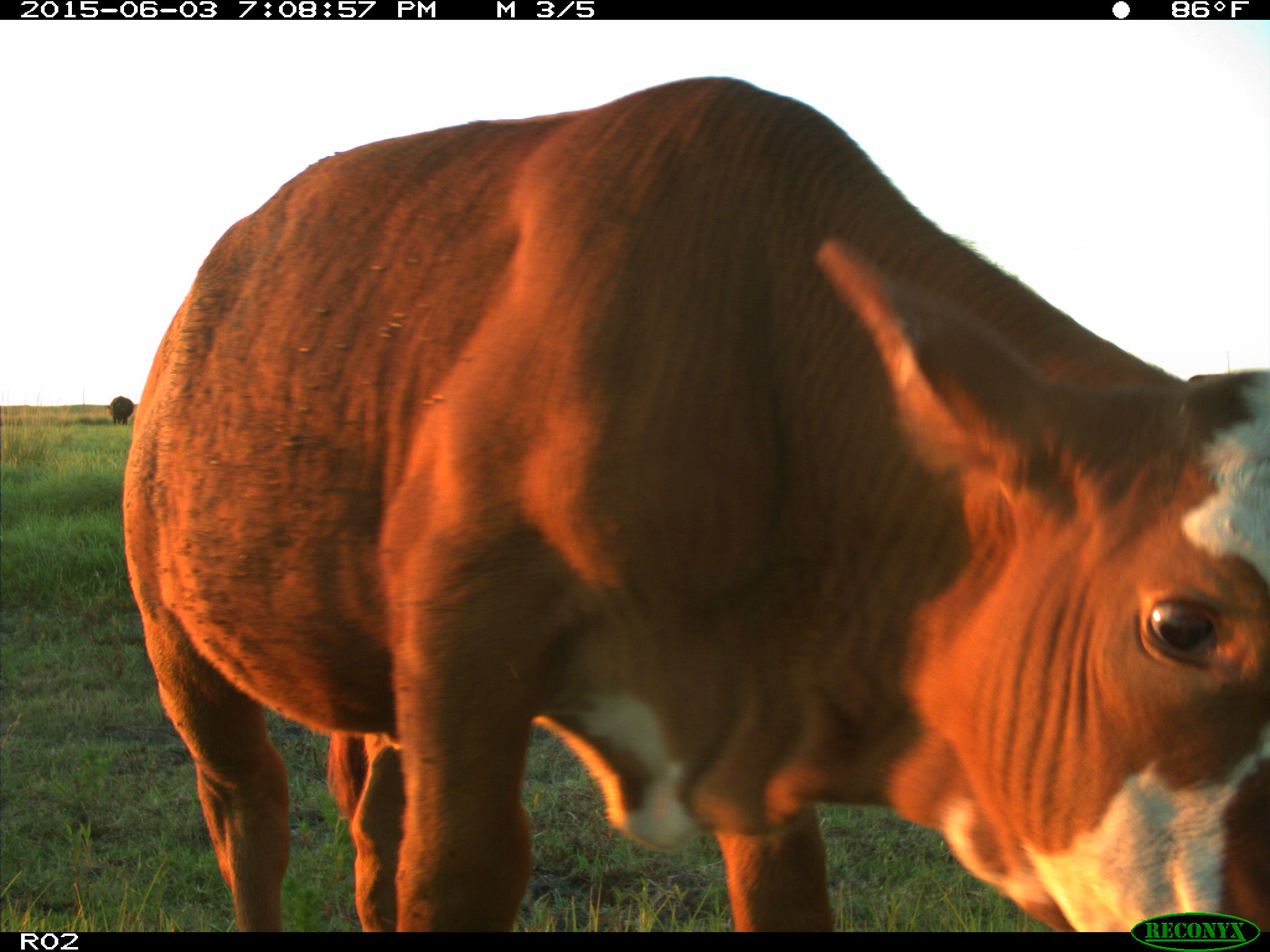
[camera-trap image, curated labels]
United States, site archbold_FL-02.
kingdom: Animalia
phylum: Chordata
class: Mammalia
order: Artiodactyla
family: Bovidae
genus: Bos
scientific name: Bos taurus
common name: domestic cow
Bos taurus (domestic cow).